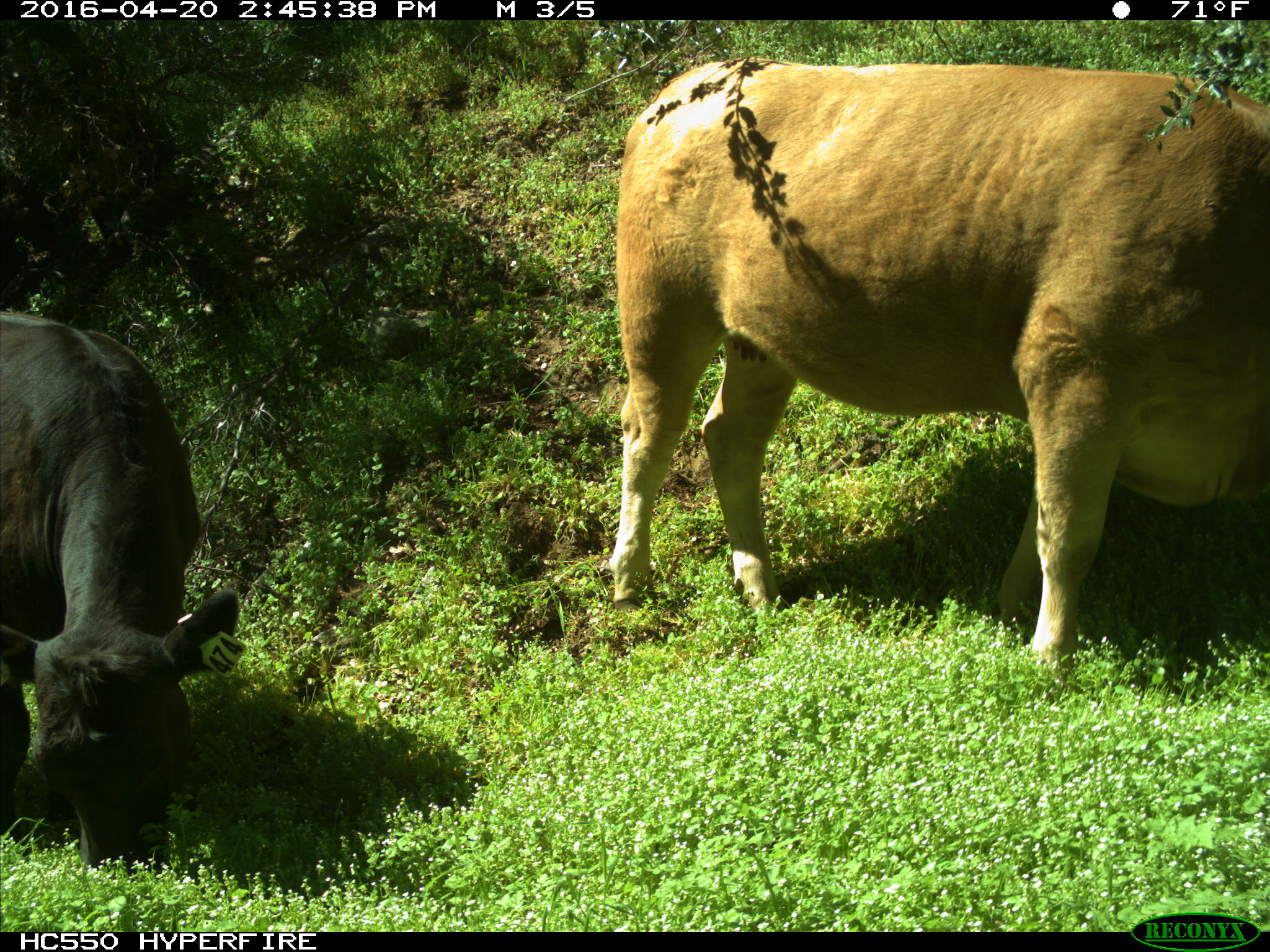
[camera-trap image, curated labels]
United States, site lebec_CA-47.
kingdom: Animalia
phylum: Chordata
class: Mammalia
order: Artiodactyla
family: Bovidae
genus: Bos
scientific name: Bos taurus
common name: domestic cow